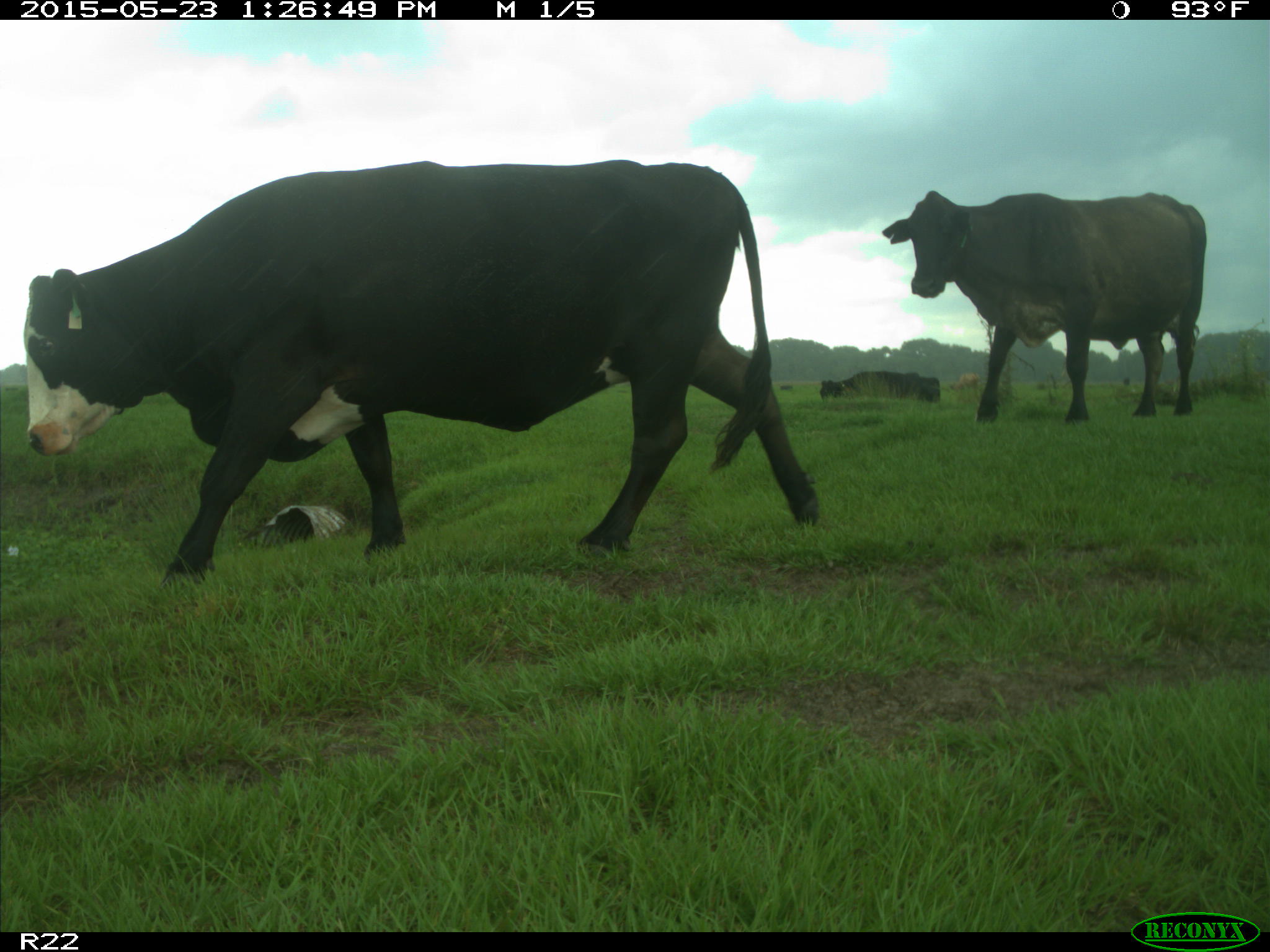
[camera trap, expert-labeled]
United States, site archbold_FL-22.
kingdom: Animalia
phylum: Chordata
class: Mammalia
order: Artiodactyla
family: Bovidae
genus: Bos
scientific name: Bos taurus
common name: domestic cow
Bos taurus (domestic cow).